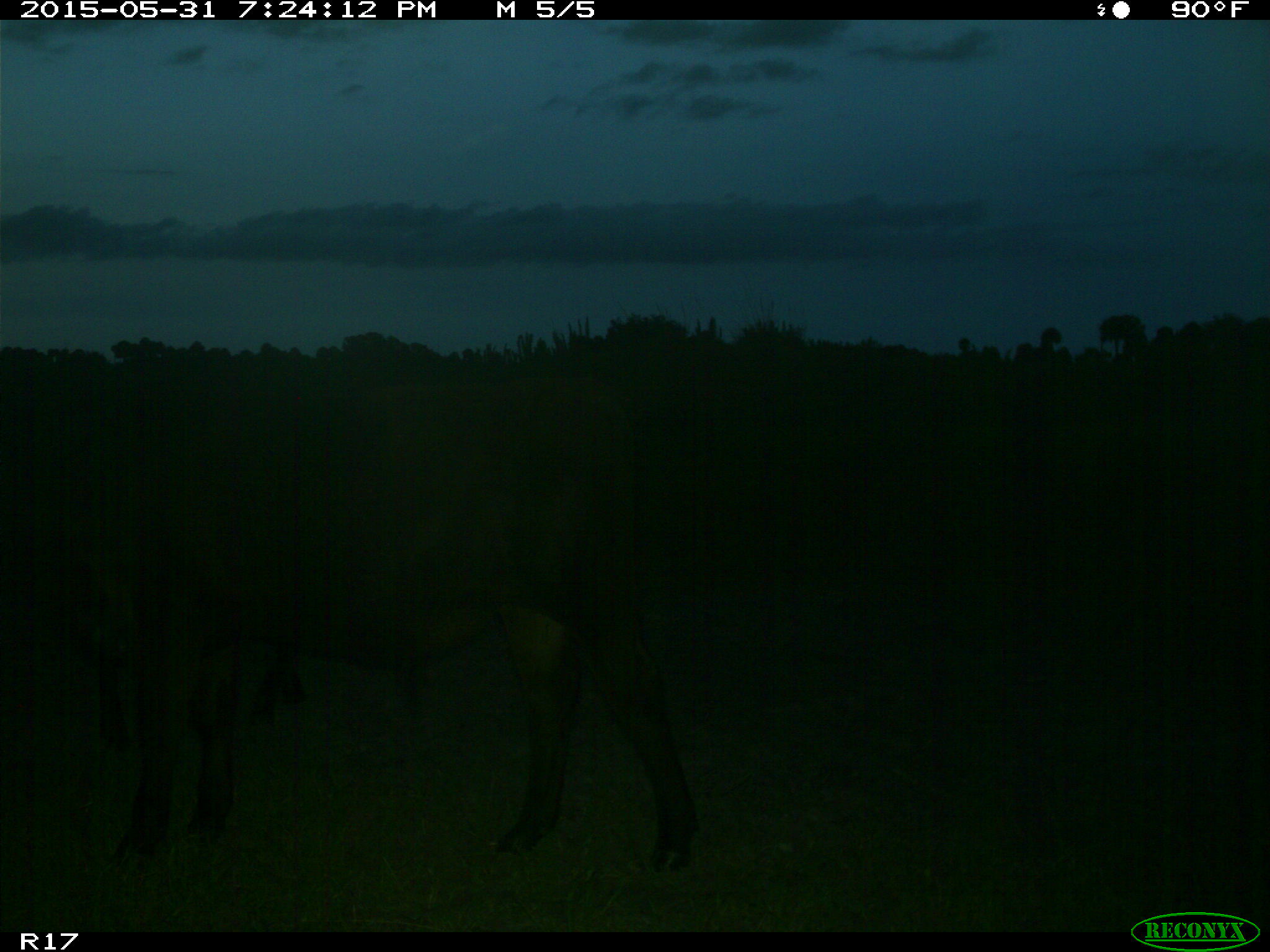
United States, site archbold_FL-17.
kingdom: Animalia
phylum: Chordata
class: Mammalia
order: Artiodactyla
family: Bovidae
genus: Bos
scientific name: Bos taurus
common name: domestic cow